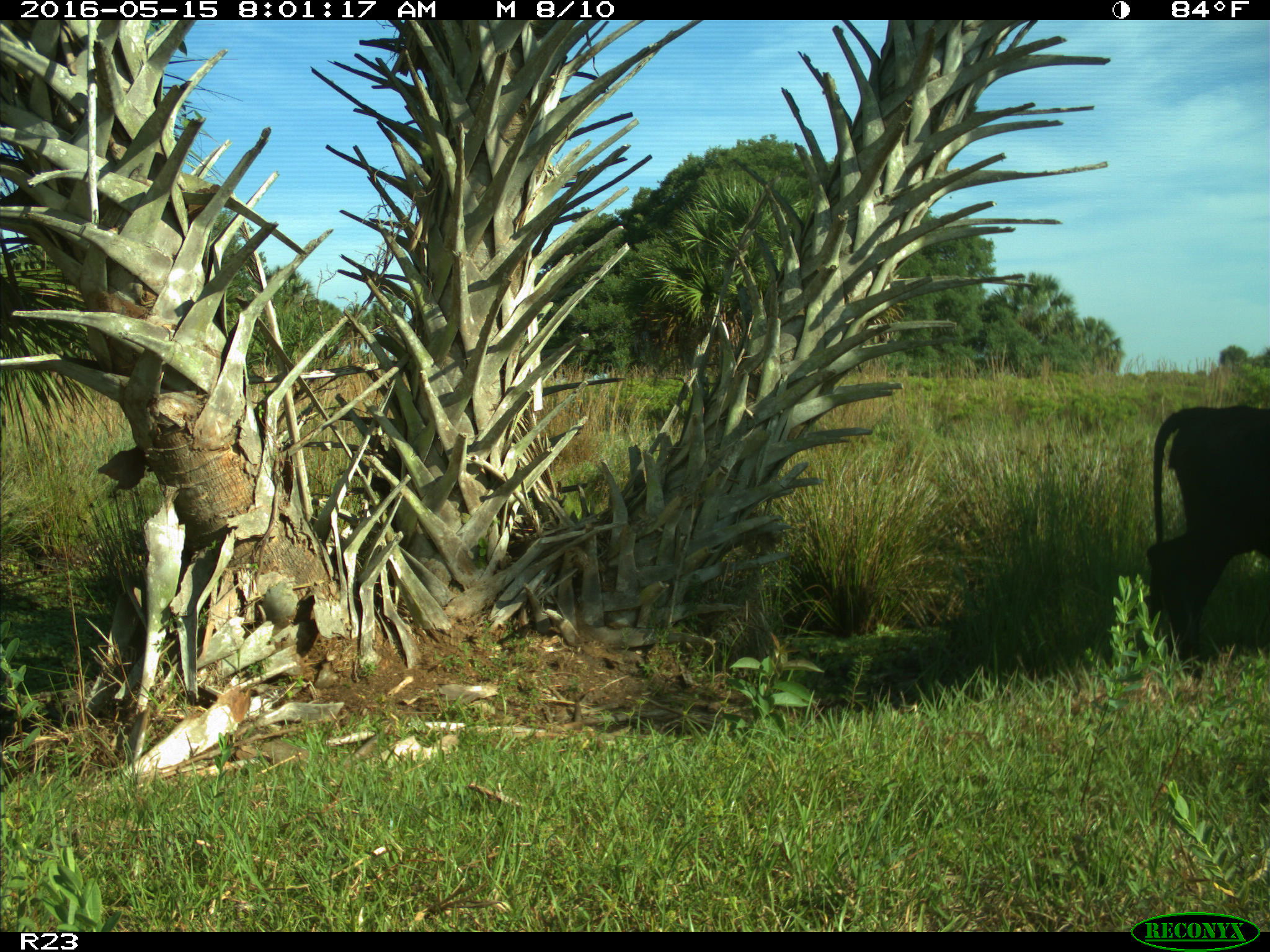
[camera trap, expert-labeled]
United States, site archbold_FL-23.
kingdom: Animalia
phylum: Chordata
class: Mammalia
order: Artiodactyla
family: Bovidae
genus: Bos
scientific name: Bos taurus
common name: domestic cow